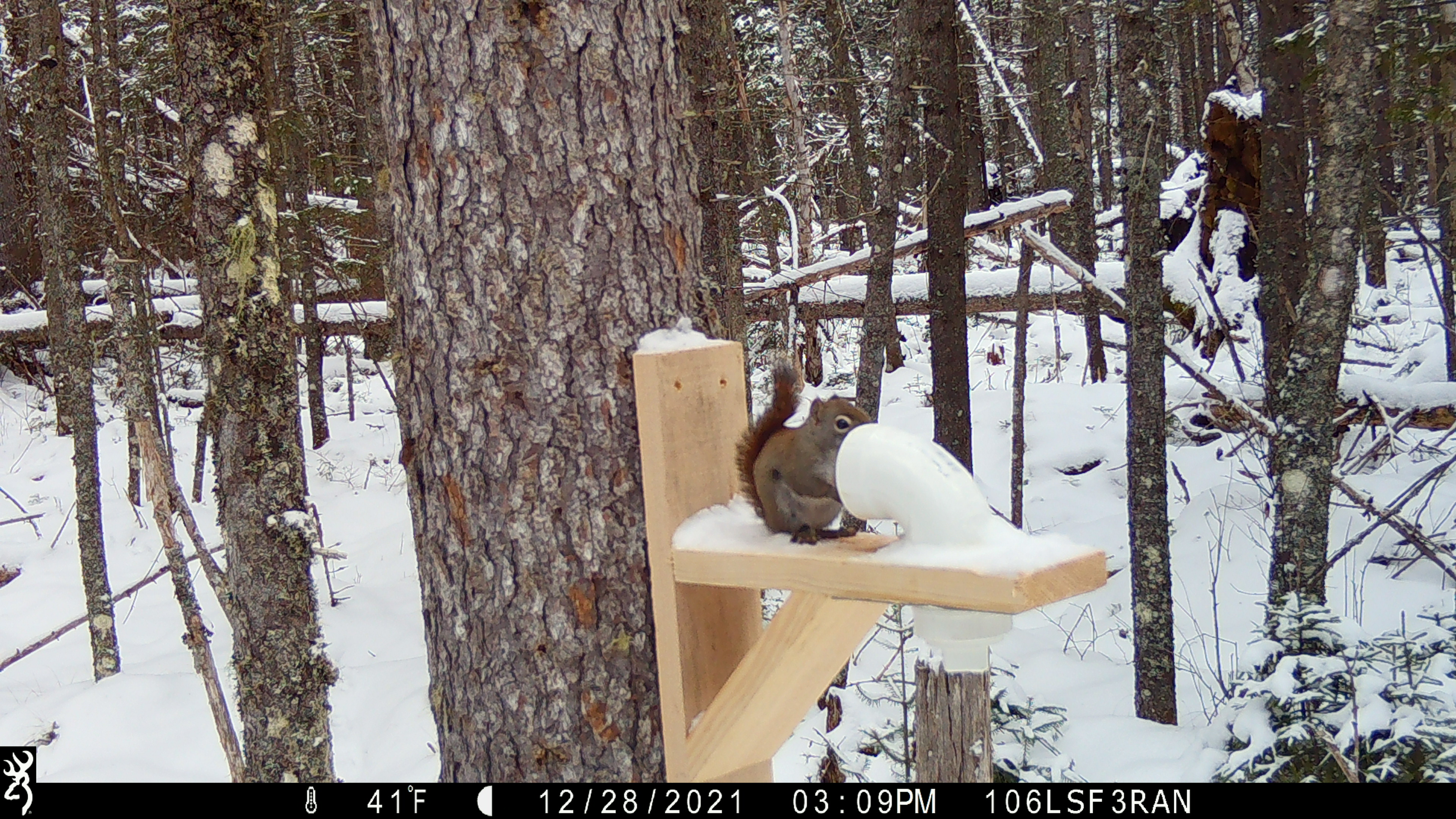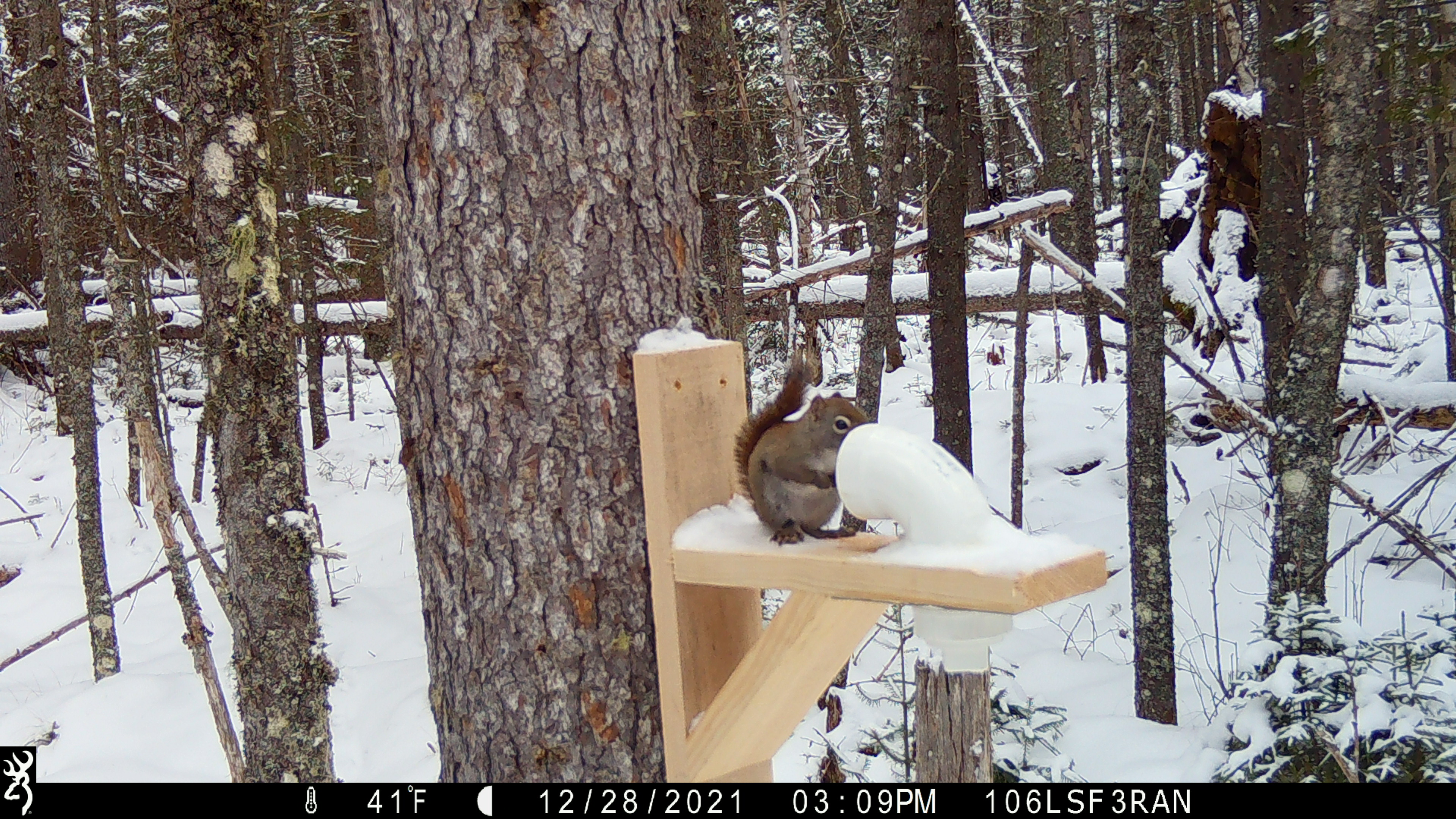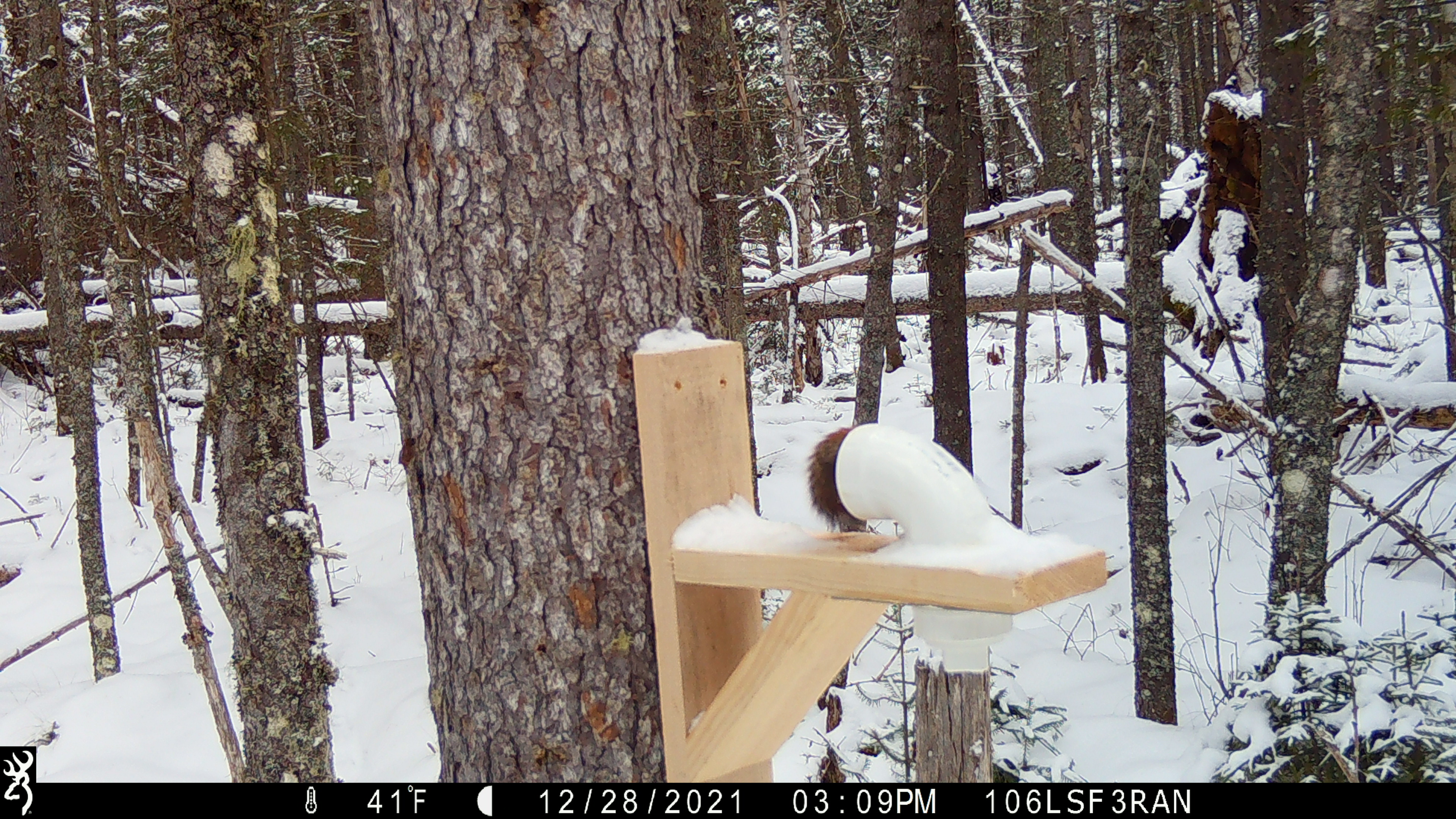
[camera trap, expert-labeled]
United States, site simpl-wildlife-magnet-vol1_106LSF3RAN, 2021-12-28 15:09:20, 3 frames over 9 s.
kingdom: Animalia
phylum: Chordata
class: Mammalia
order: Rodentia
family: Sciuridae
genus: Tamiasciurus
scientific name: Tamiasciurus hudsonicus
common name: red squirrel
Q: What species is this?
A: Red squirrel (Tamiasciurus hudsonicus).